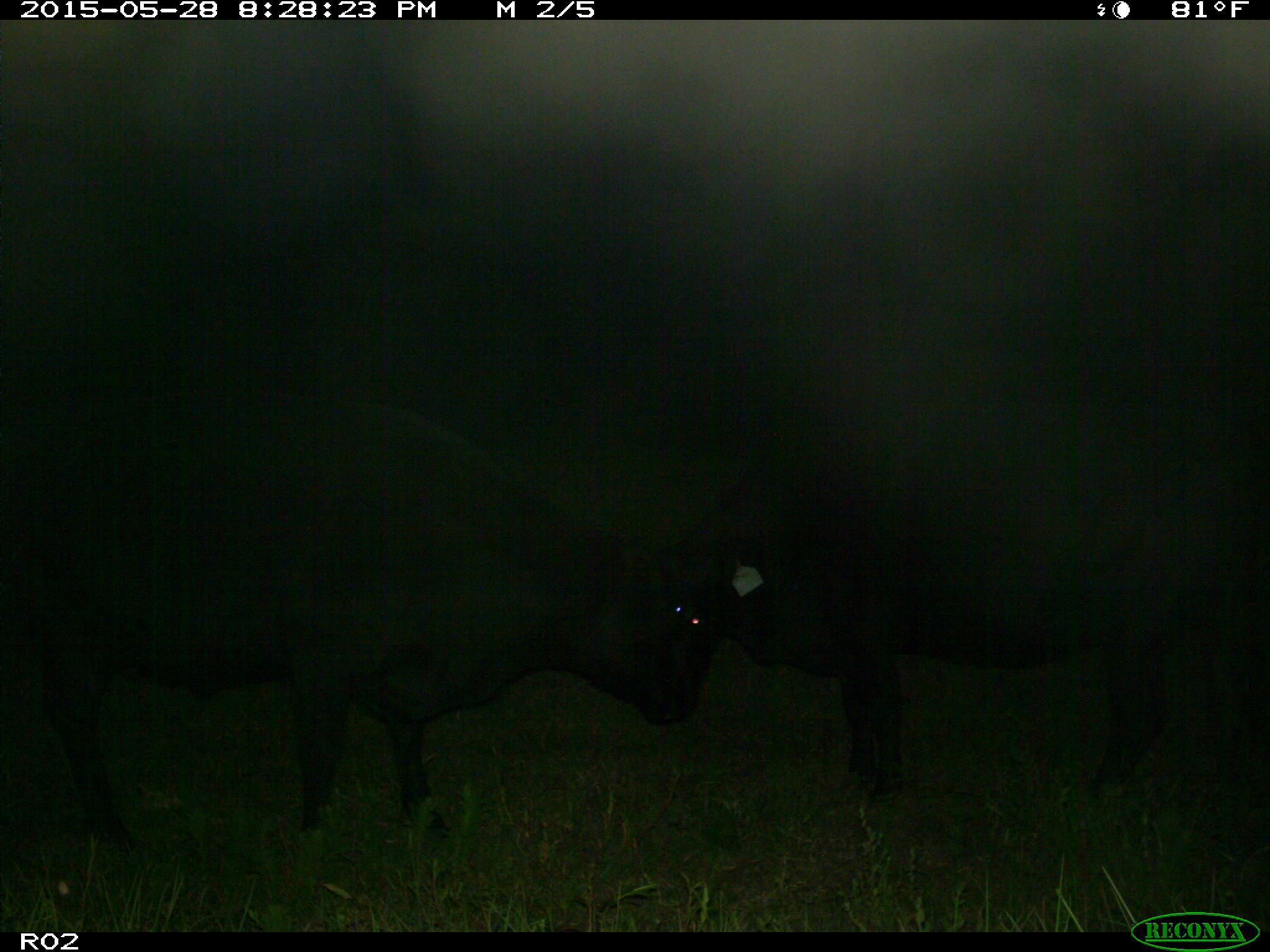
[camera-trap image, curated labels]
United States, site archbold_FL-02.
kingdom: Animalia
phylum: Chordata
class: Mammalia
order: Artiodactyla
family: Bovidae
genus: Bos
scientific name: Bos taurus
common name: domestic cow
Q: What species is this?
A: Bos taurus (domestic cow).